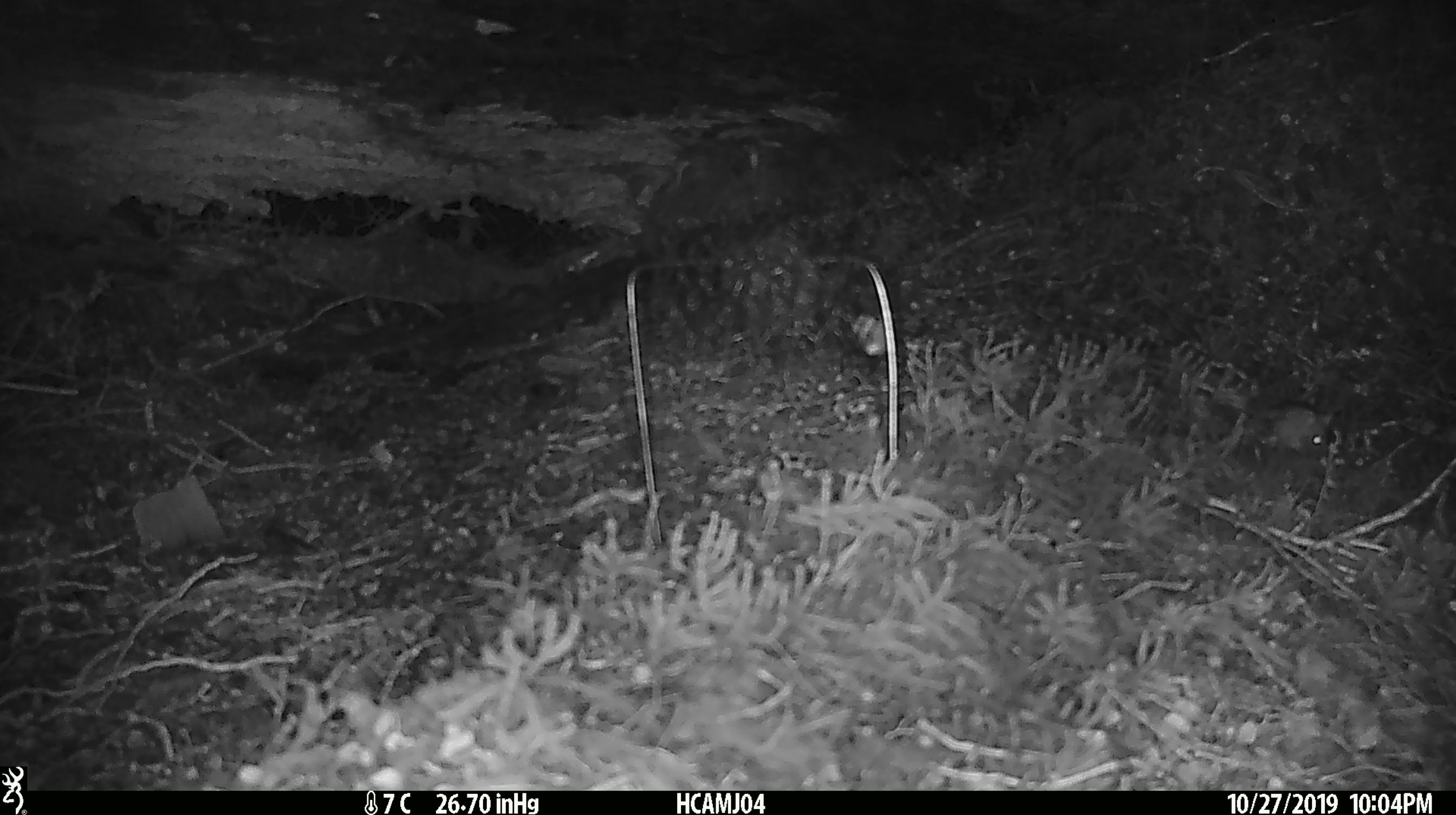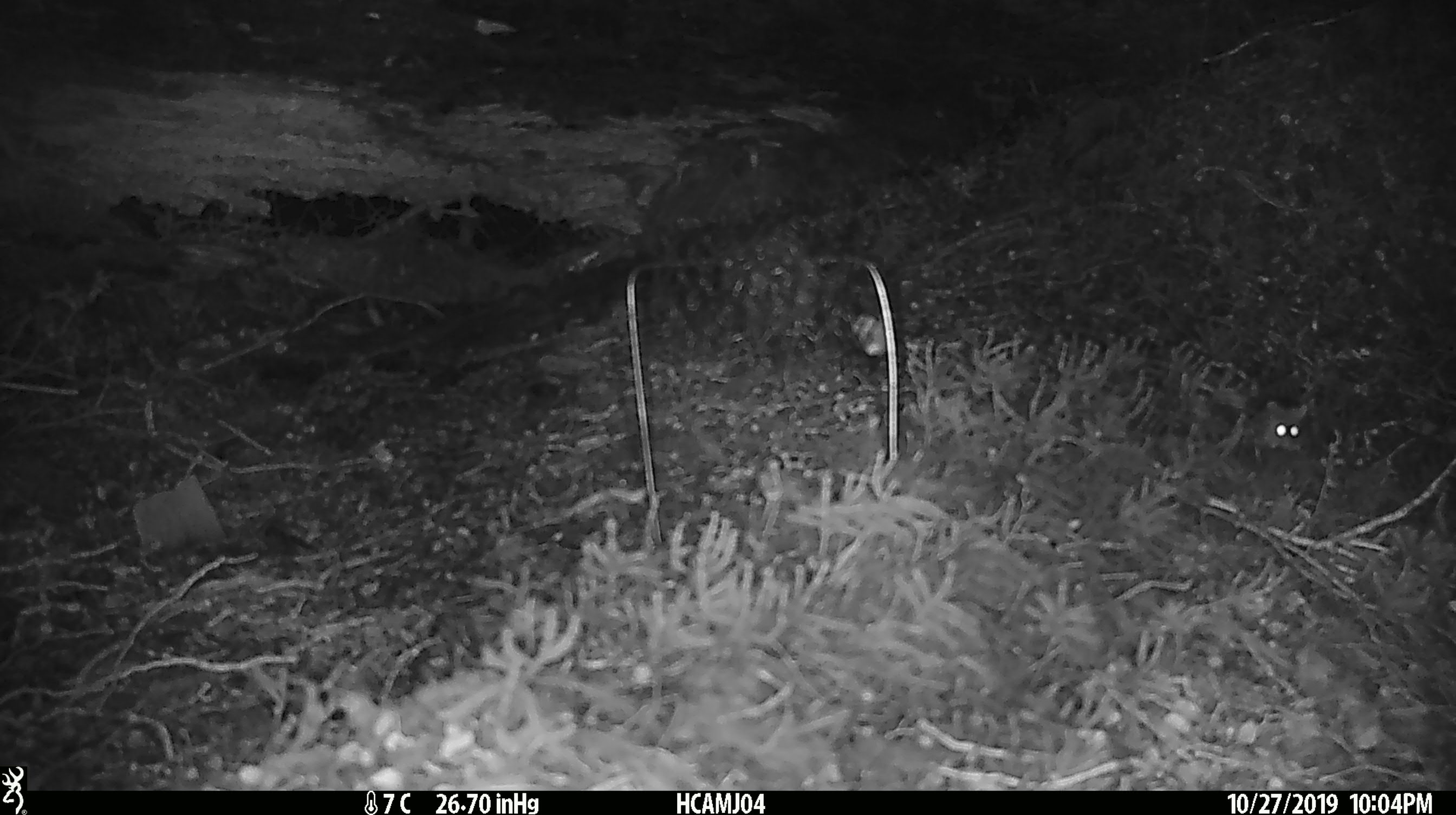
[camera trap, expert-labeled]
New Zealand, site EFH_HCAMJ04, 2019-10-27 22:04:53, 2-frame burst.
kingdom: Animalia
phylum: Chordata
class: Mammalia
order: Rodentia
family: Muridae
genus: Mus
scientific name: Mus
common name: mouse